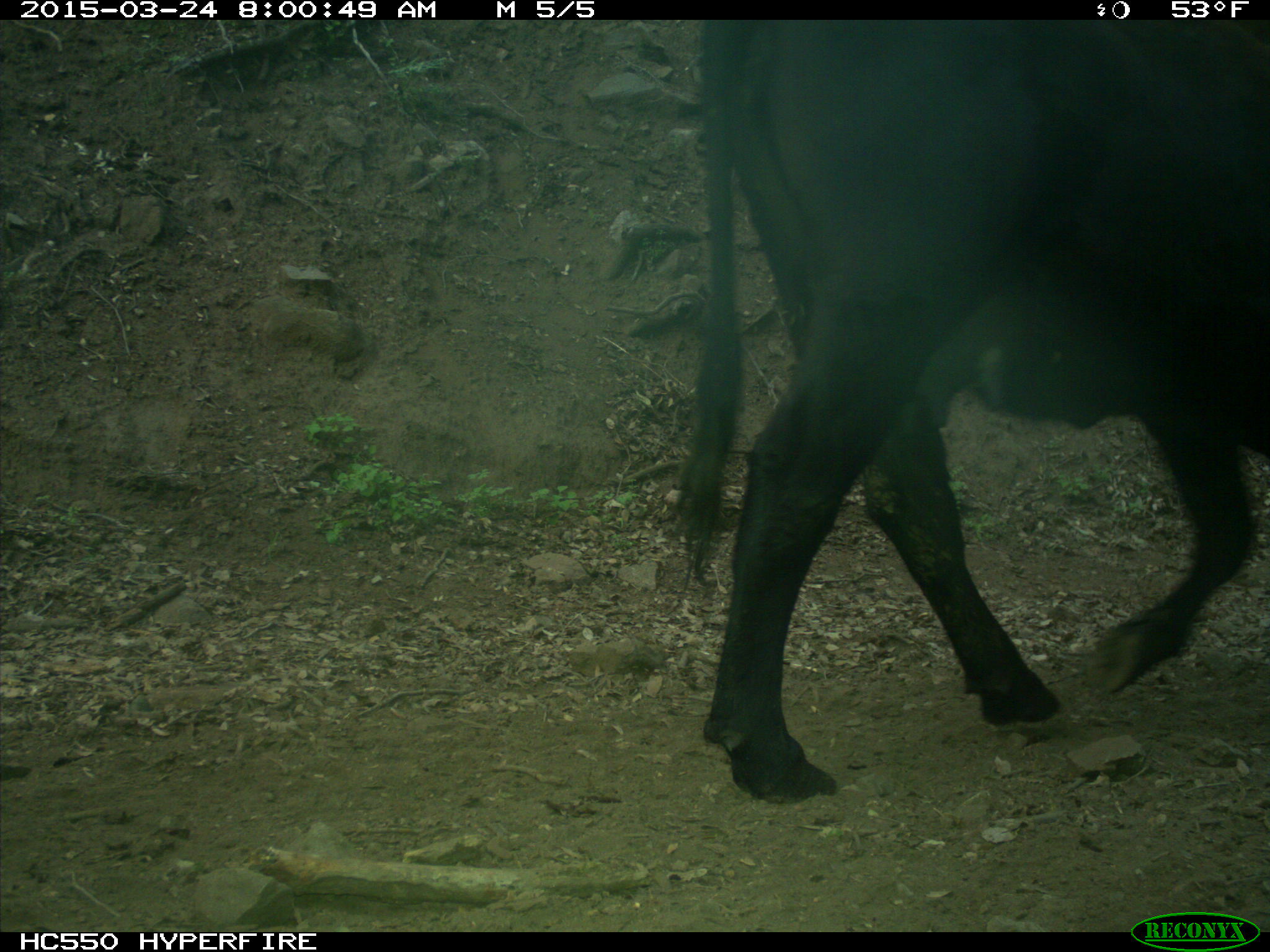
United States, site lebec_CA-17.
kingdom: Animalia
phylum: Chordata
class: Mammalia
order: Artiodactyla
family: Bovidae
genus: Bos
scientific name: Bos taurus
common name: domestic cow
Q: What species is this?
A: Bos taurus (domestic cow).